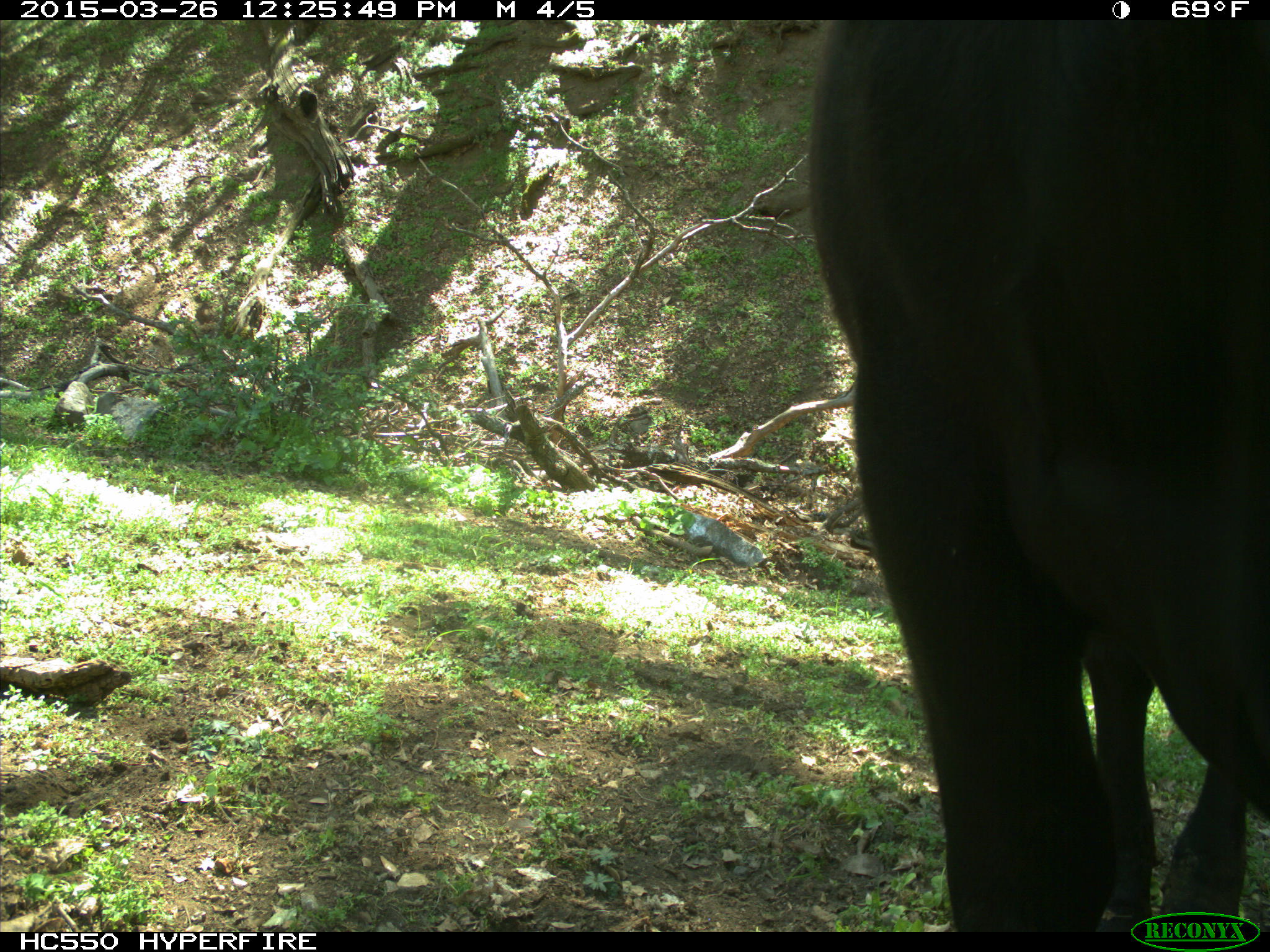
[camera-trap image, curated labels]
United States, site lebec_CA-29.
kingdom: Animalia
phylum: Chordata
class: Mammalia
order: Artiodactyla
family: Bovidae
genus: Bos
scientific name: Bos taurus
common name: domestic cow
Bos taurus (domestic cow).